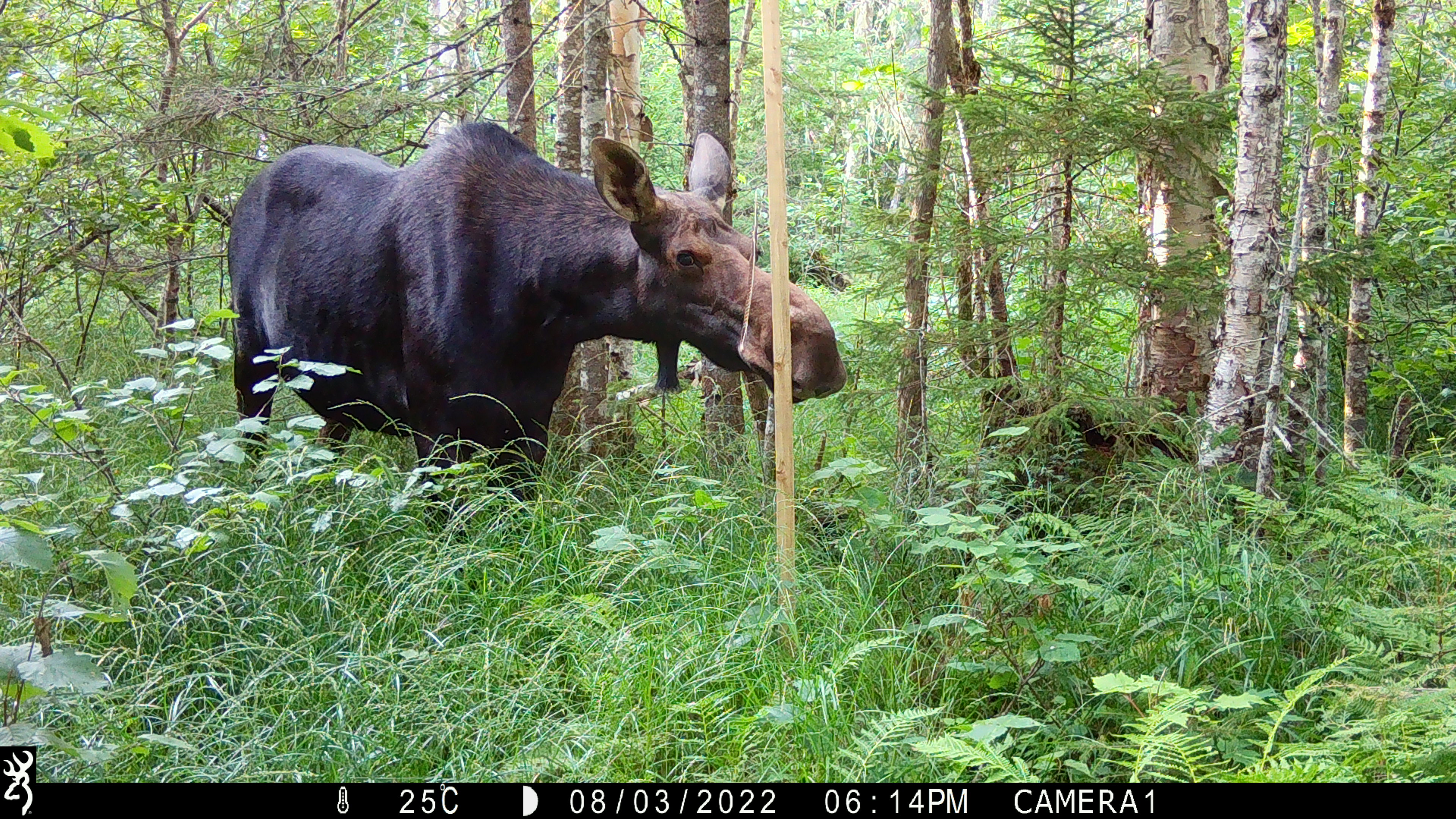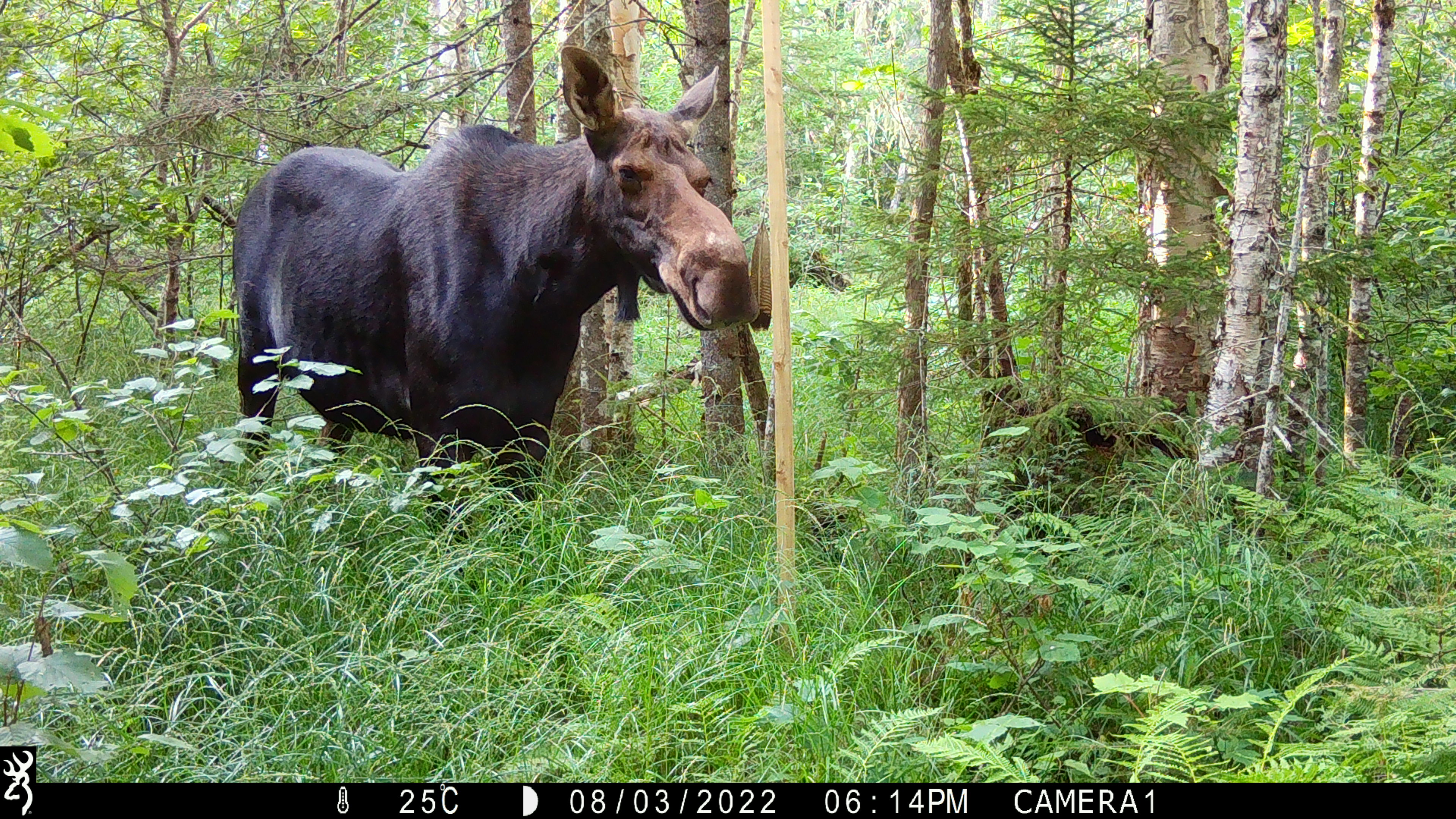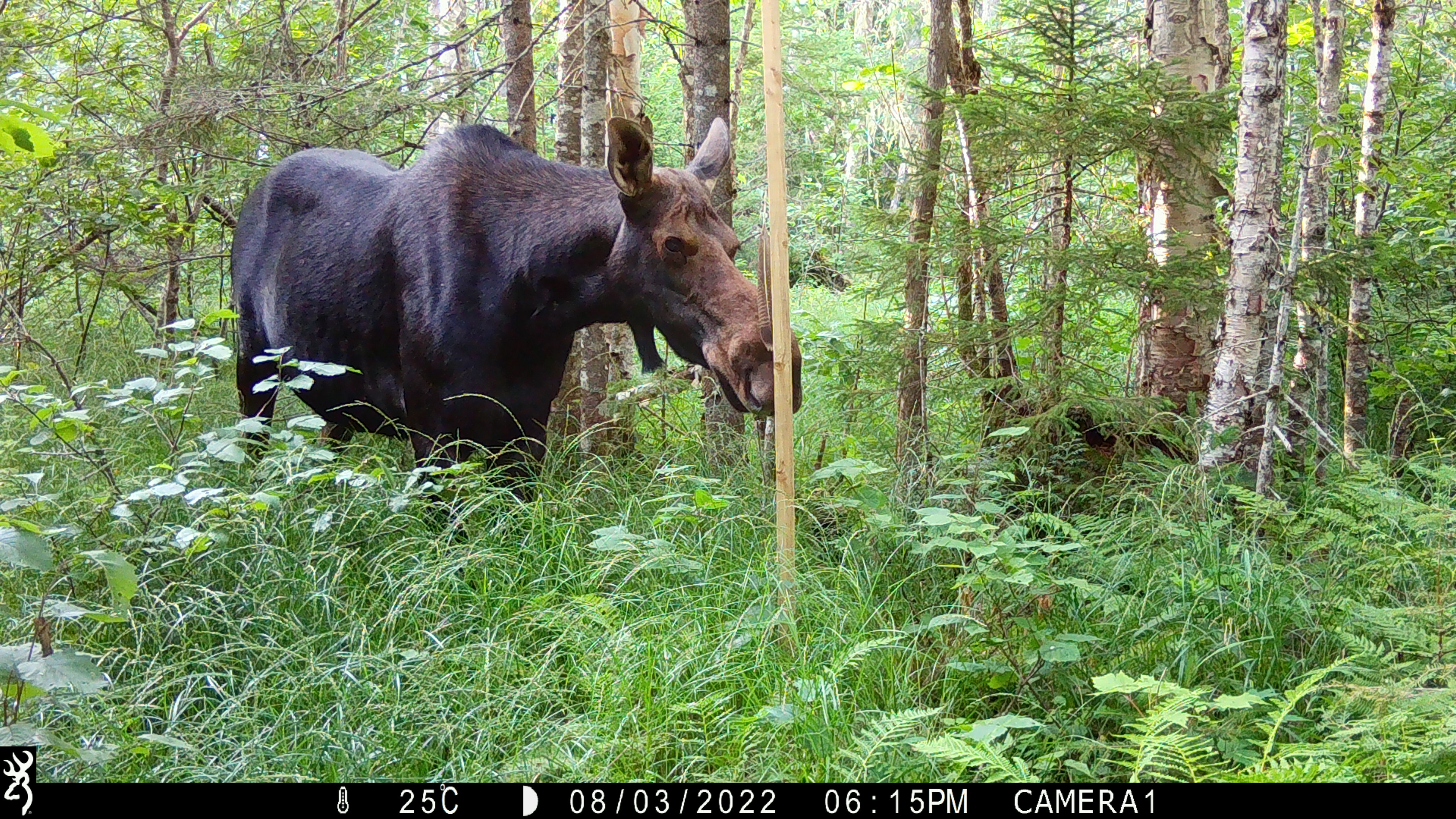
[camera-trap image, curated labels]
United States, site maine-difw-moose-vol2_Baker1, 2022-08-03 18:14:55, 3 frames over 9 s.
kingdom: Animalia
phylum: Chordata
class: Mammalia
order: Artiodactyla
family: Cervidae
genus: Alces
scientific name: Alces alces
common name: moose